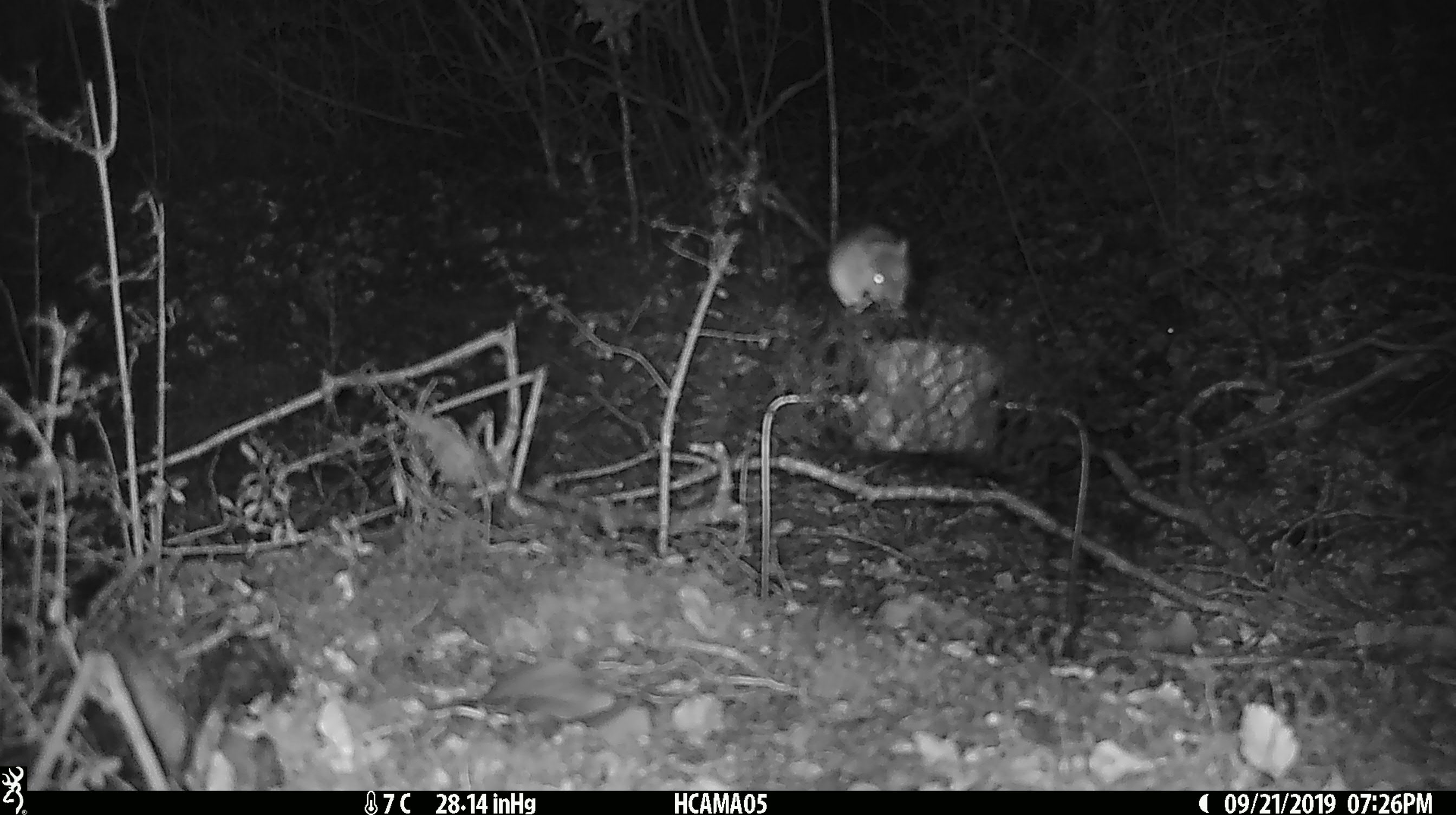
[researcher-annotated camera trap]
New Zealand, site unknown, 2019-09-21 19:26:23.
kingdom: Animalia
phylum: Chordata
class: Mammalia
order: Rodentia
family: Muridae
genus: Mus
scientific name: Mus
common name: mouse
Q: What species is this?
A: Mouse (Mus).